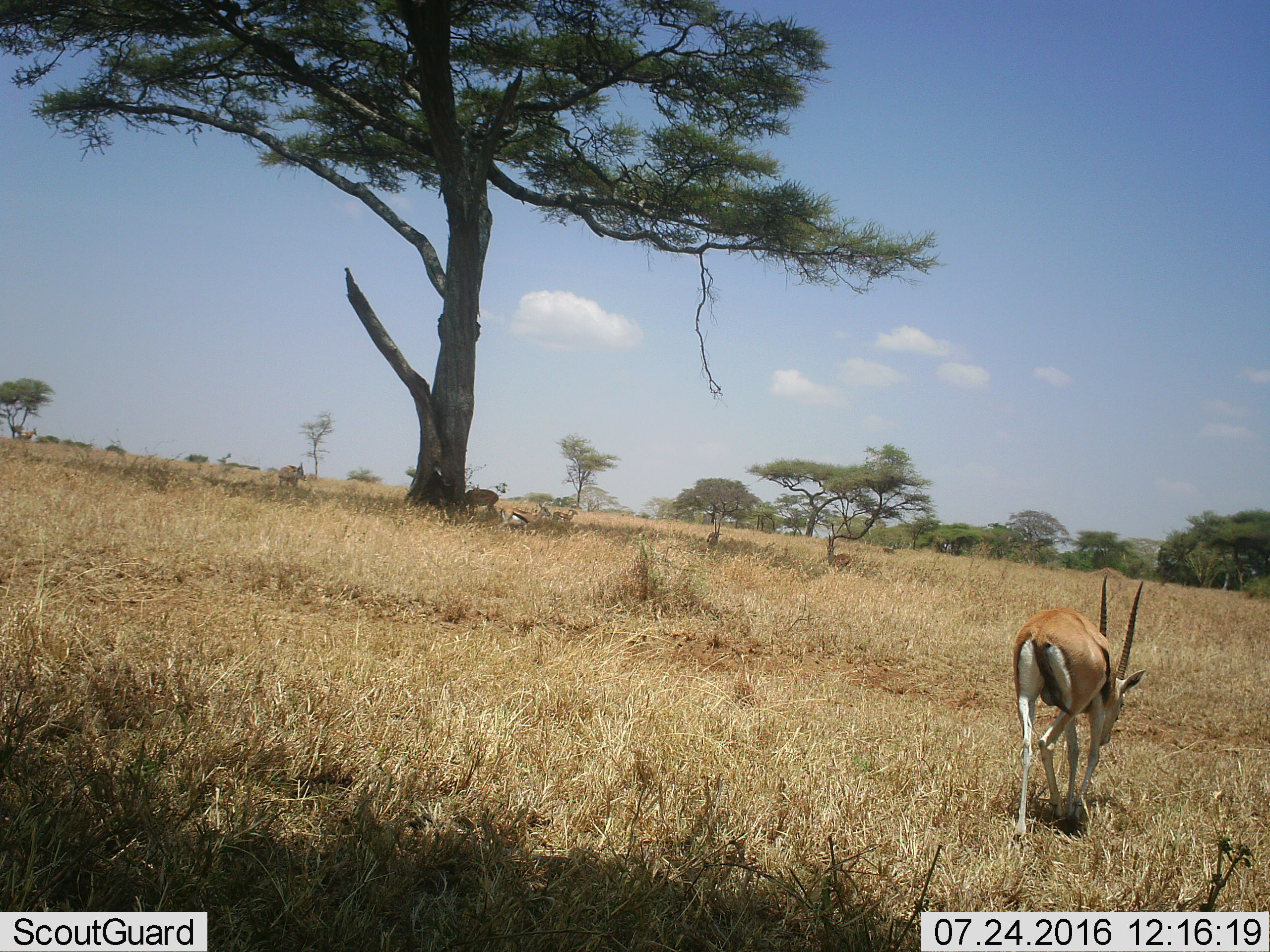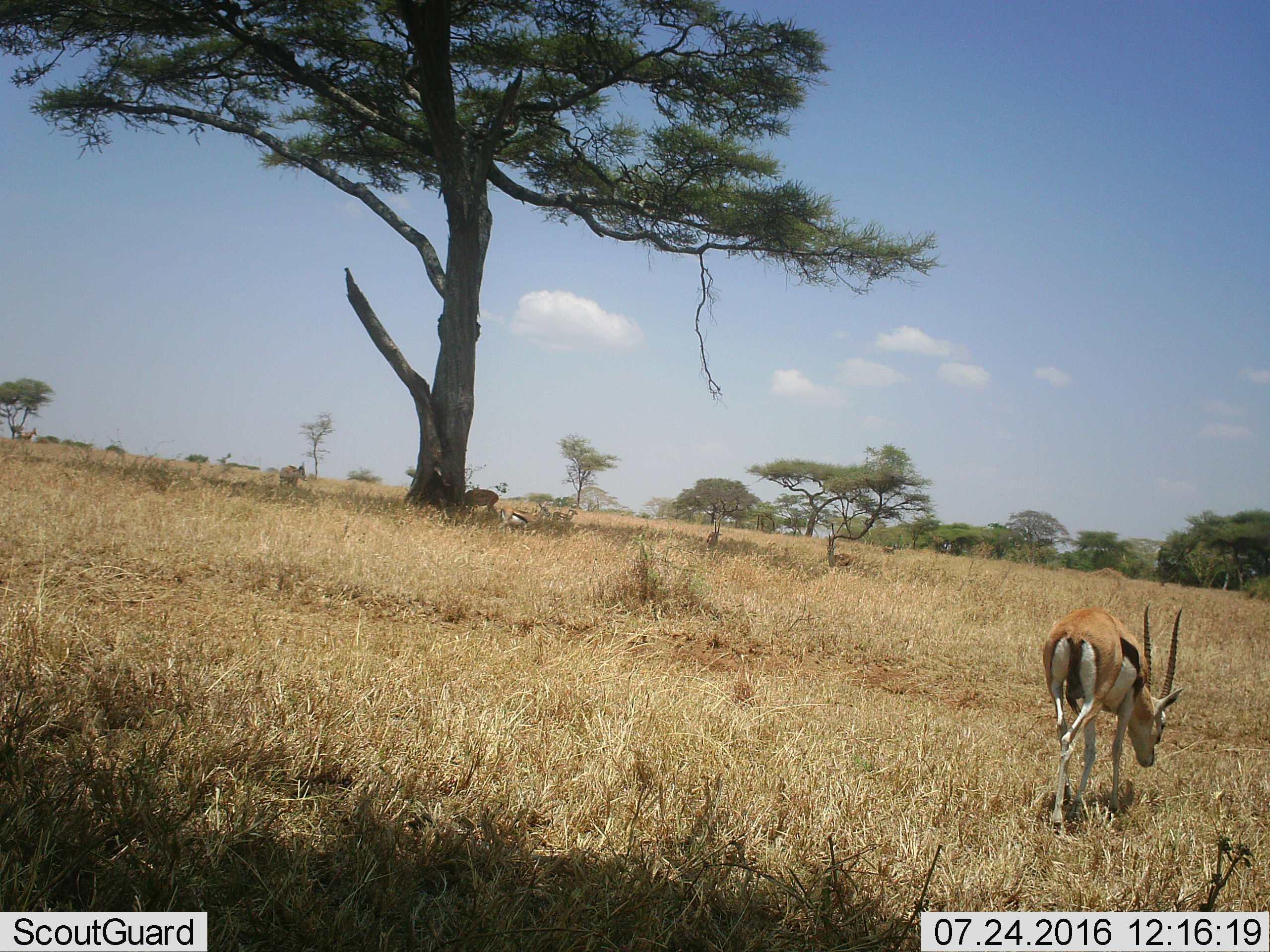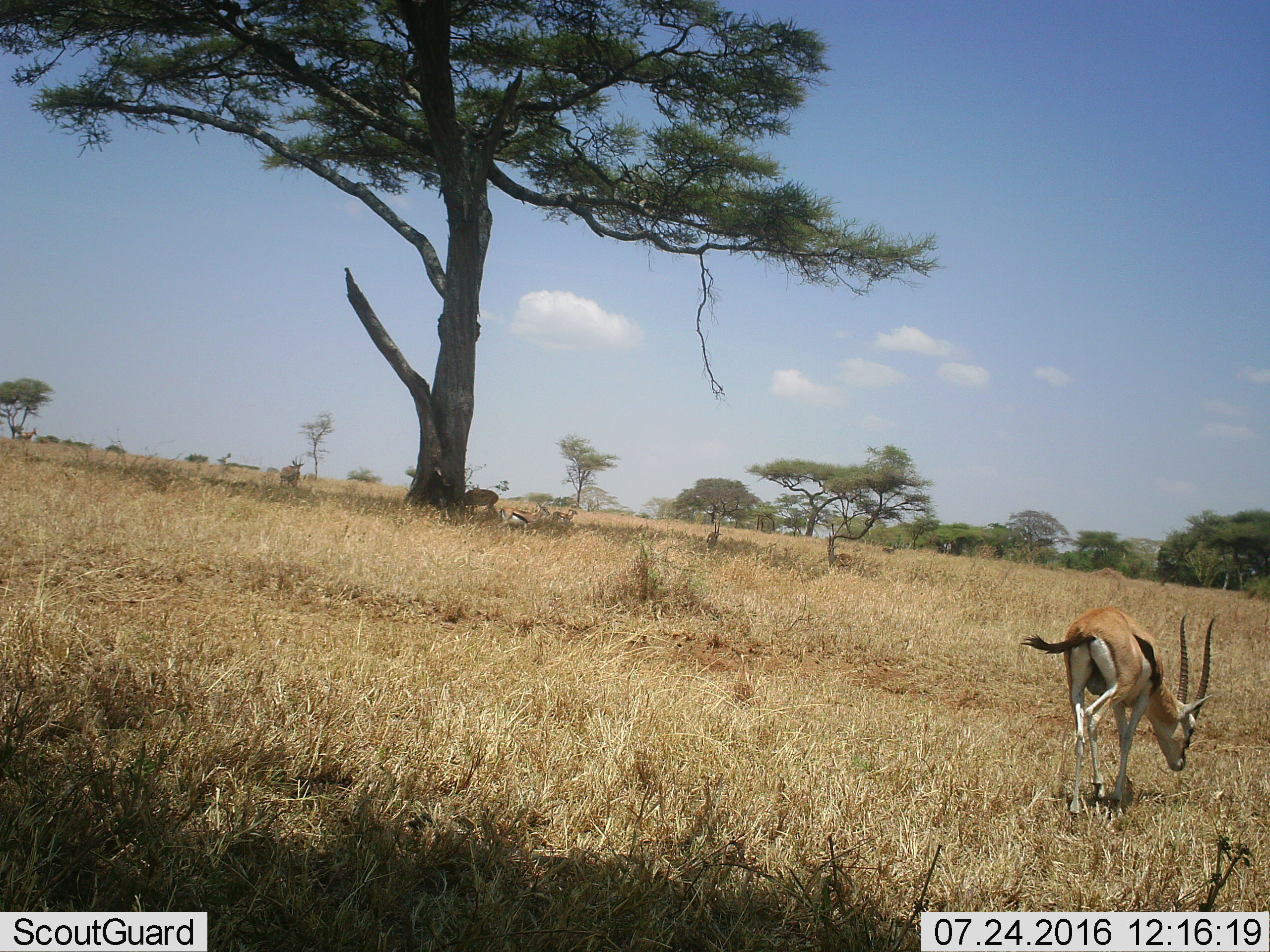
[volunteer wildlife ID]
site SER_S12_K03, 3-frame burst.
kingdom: Animalia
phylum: Chordata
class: Mammalia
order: Artiodactyla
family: Bovidae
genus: Eudorcas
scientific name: Eudorcas thomsonii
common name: thomson's gazelle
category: gazellethomsons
Gazellethomsons (thomson's gazelle) (Eudorcas thomsonii), count 7. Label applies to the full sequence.